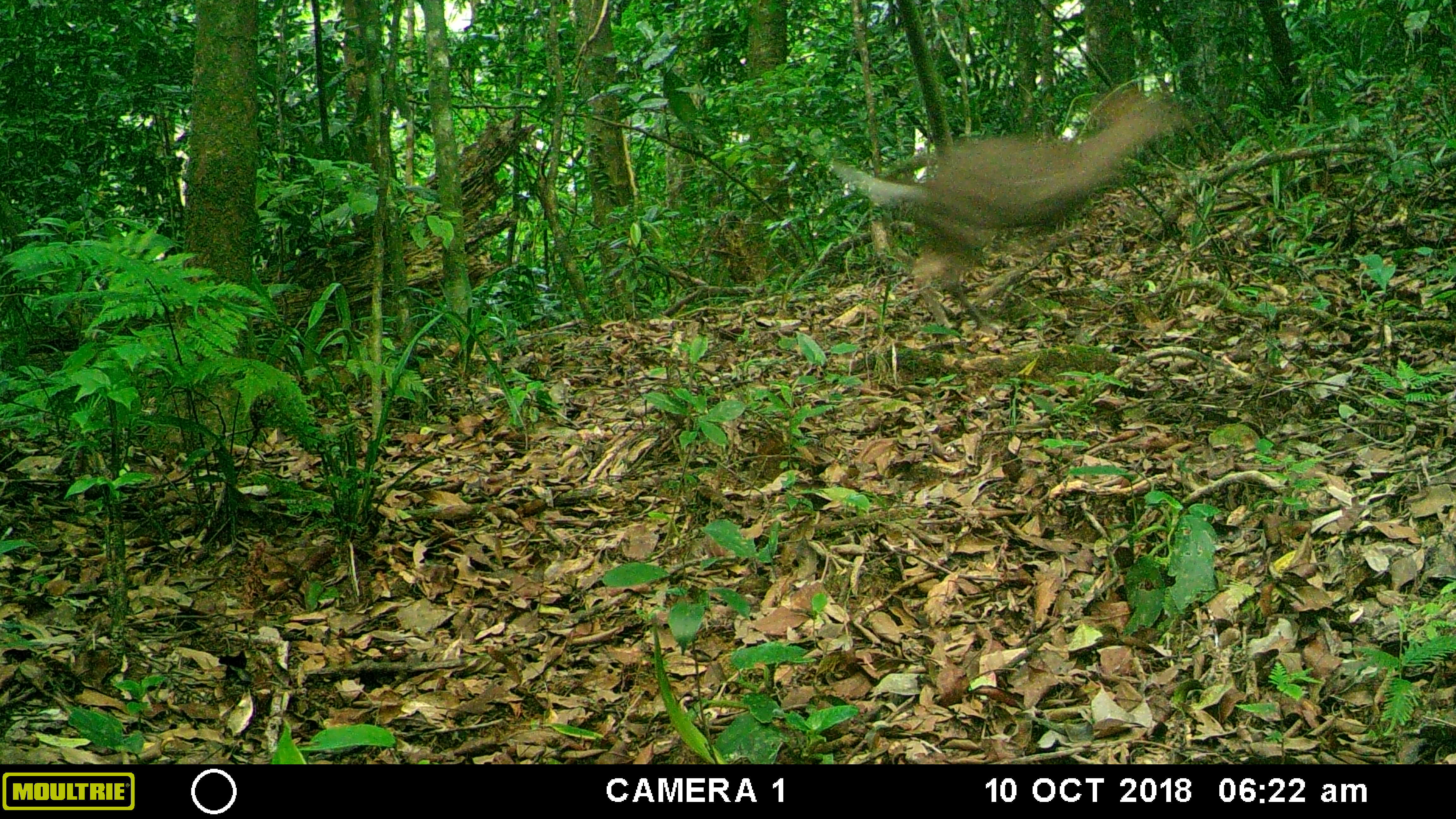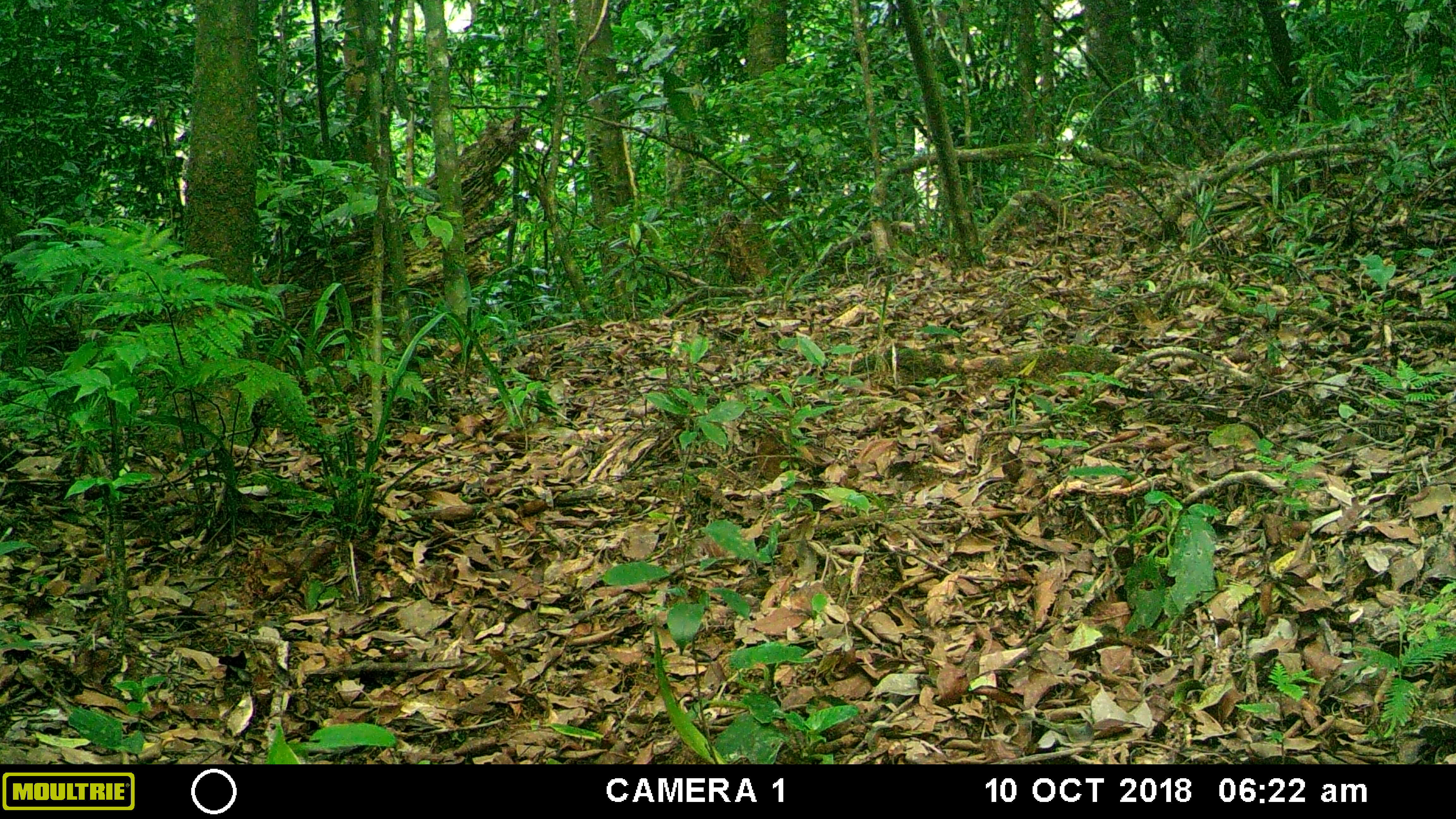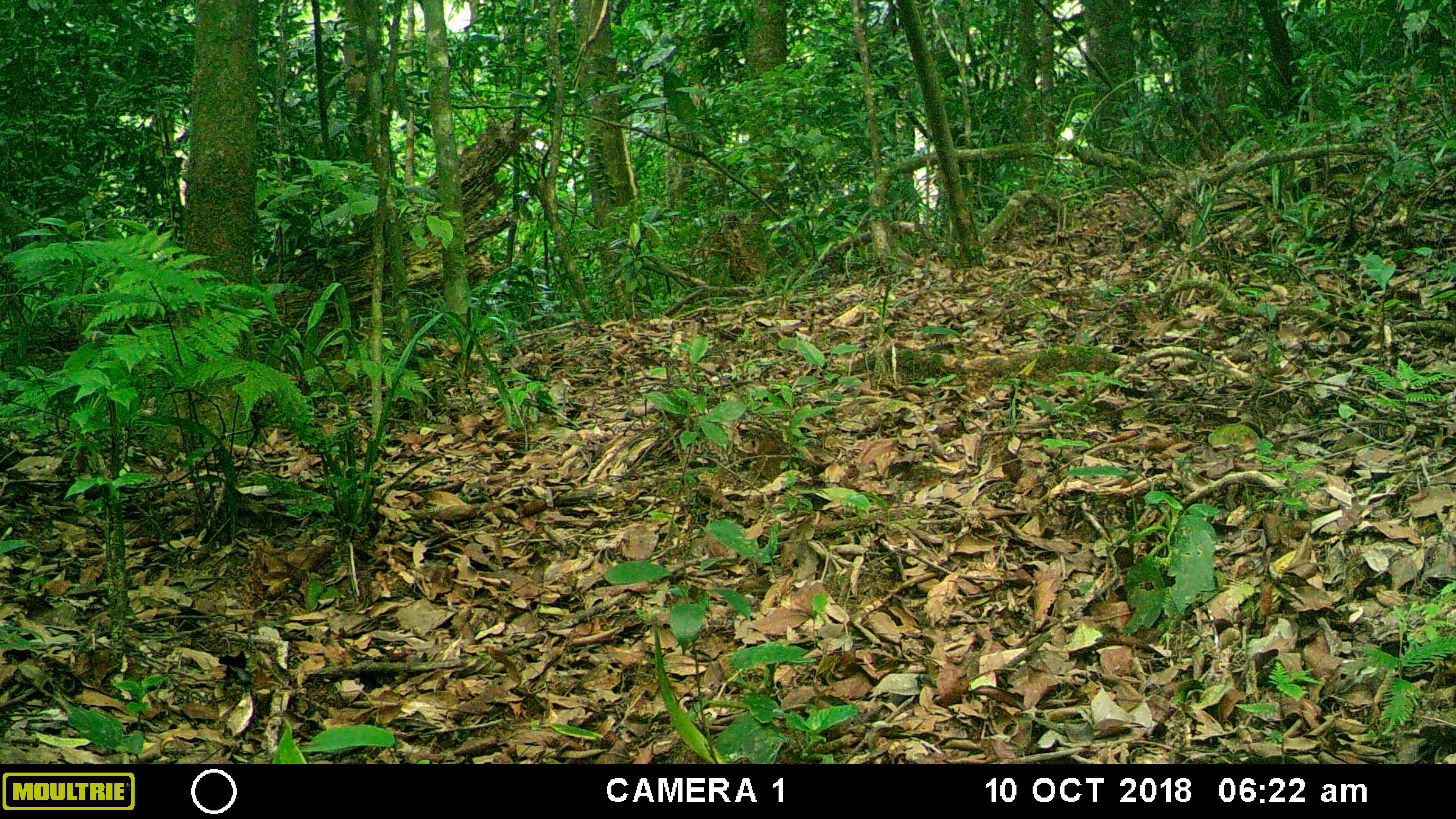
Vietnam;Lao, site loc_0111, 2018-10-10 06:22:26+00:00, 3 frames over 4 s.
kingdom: Animalia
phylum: Chordata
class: Mammalia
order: Artiodactyla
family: Cervidae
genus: Muntiacus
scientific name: Muntiacus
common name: muntjacs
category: unidentified muntjac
Unidentified muntjac (muntjacs) (Muntiacus). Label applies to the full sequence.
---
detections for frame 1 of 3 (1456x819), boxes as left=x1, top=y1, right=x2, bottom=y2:
unidentified muntjac: left=837, top=90, right=1186, bottom=333